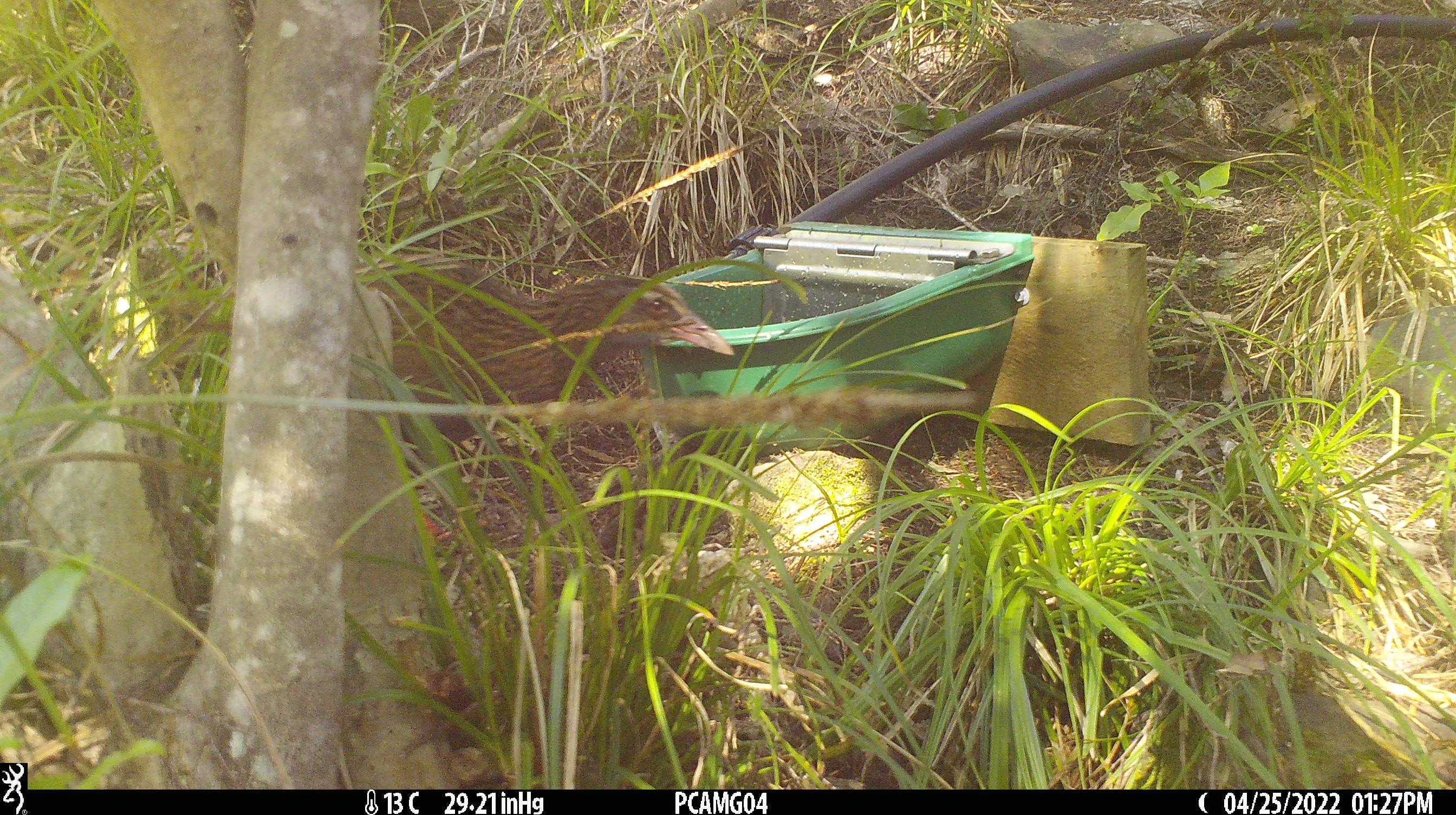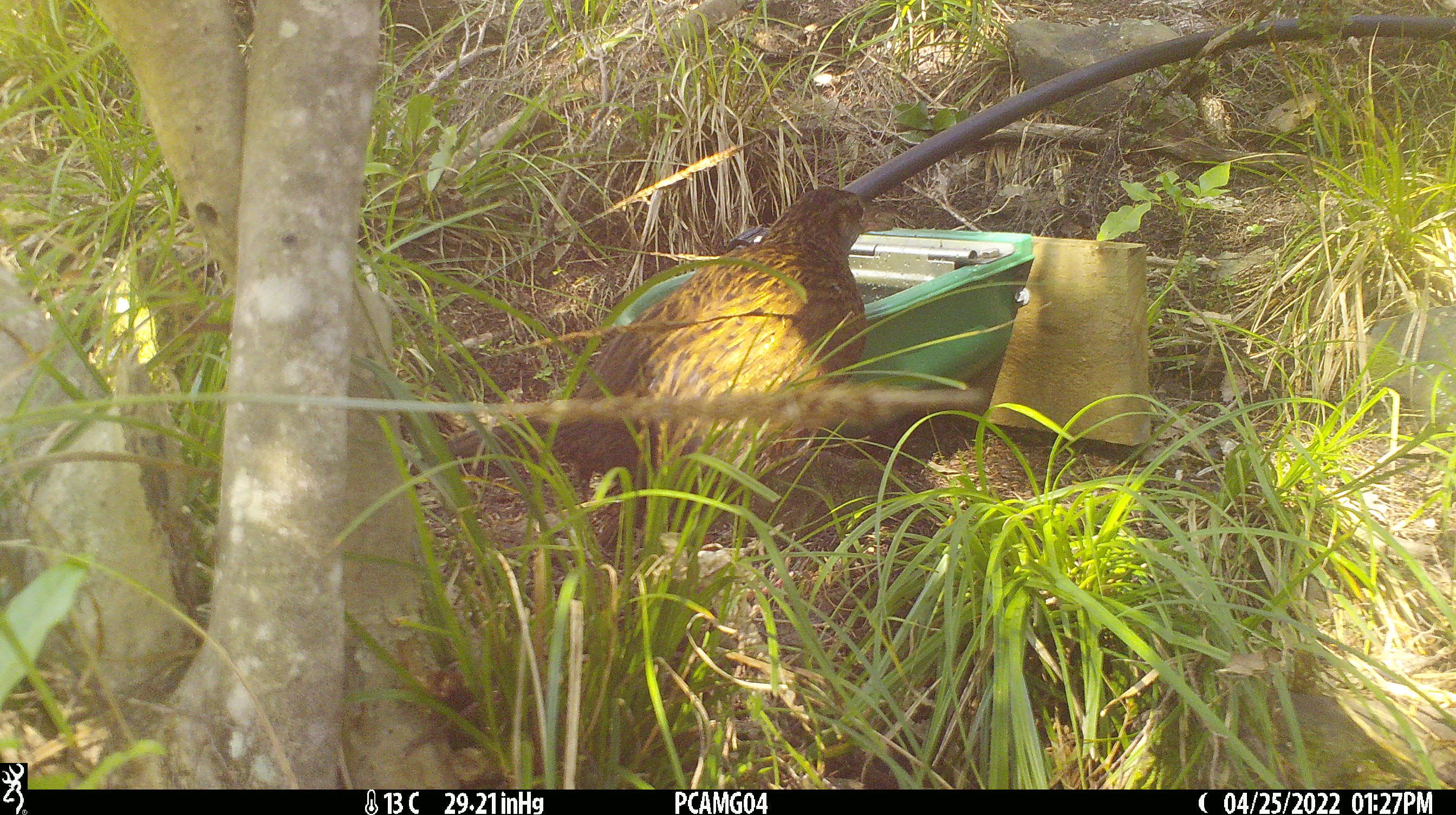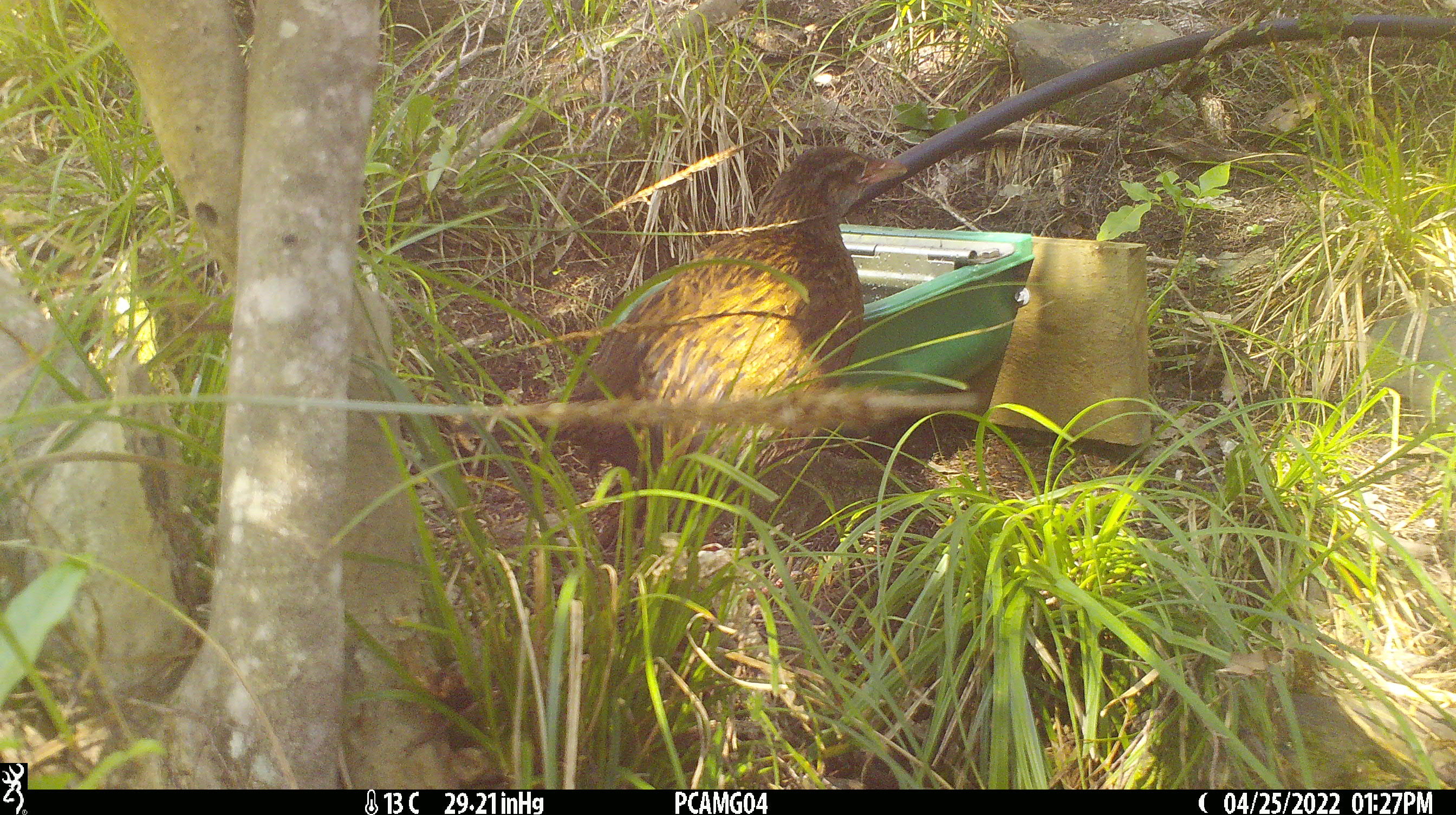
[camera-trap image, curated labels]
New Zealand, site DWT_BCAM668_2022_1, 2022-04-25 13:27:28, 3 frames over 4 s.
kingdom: Animalia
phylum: Chordata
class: Aves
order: Gruiformes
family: Rallidae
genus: Gallirallus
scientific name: Gallirallus australis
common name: weka